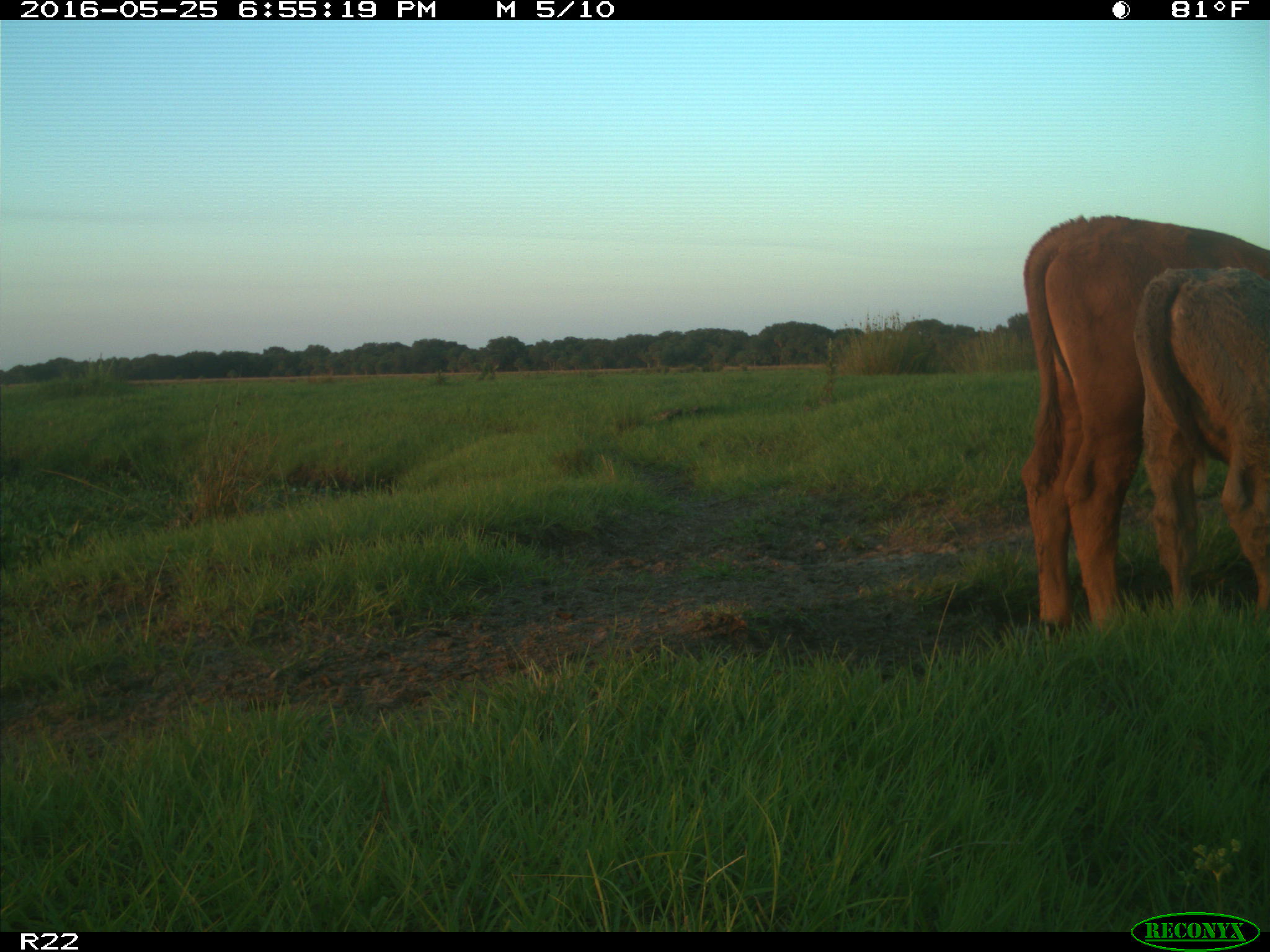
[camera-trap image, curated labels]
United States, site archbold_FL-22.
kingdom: Animalia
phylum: Chordata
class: Mammalia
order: Artiodactyla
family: Bovidae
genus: Bos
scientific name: Bos taurus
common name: domestic cow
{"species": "Bos taurus (domestic cow)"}